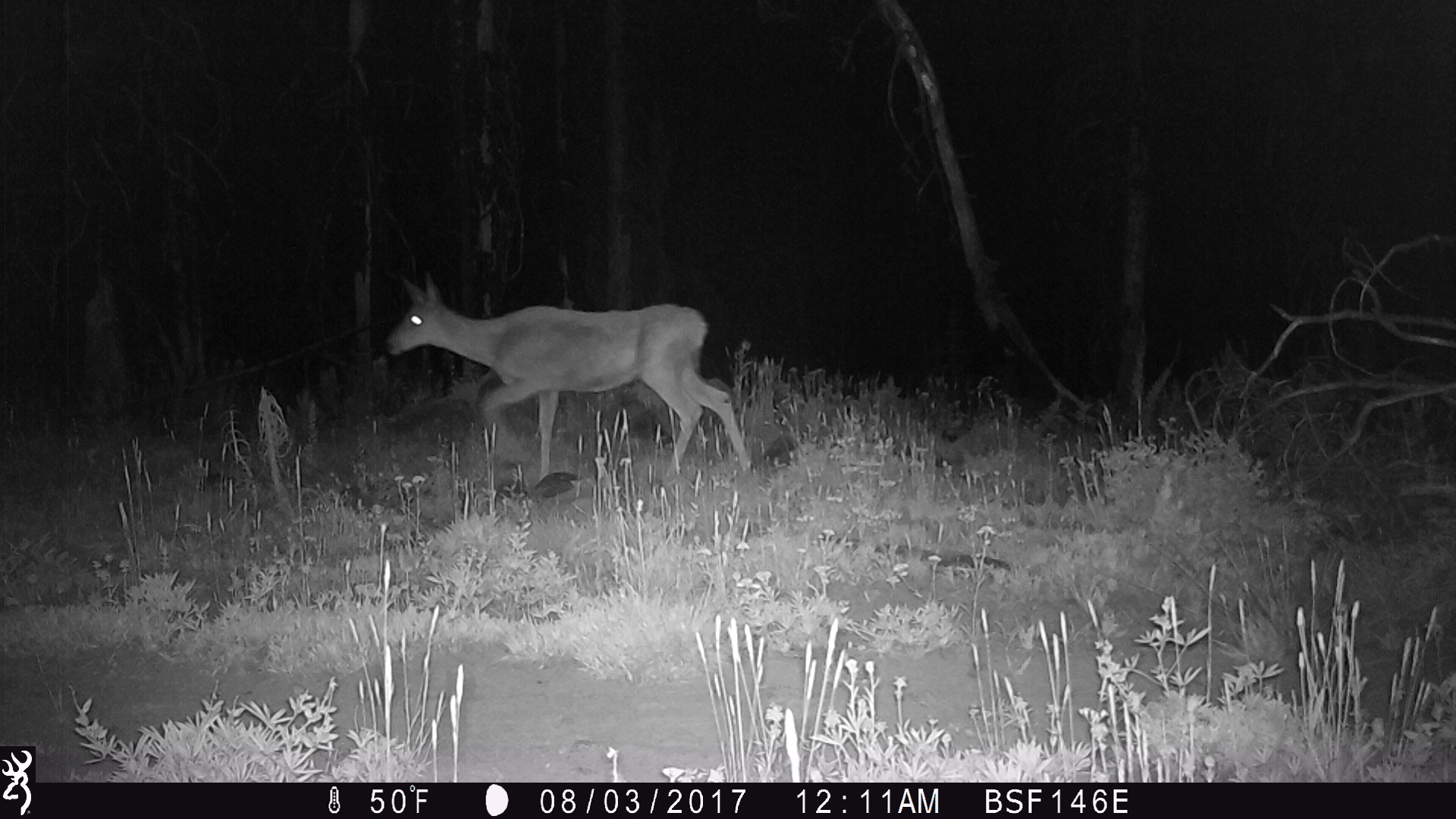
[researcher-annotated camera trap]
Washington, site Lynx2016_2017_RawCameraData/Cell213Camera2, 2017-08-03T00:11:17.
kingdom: Animalia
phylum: Chordata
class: Mammalia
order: Artiodactyla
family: Cervidae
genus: Odocoileus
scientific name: Odocoileus hemionus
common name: mule deer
Odocoileus hemionus (mule deer). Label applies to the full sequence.